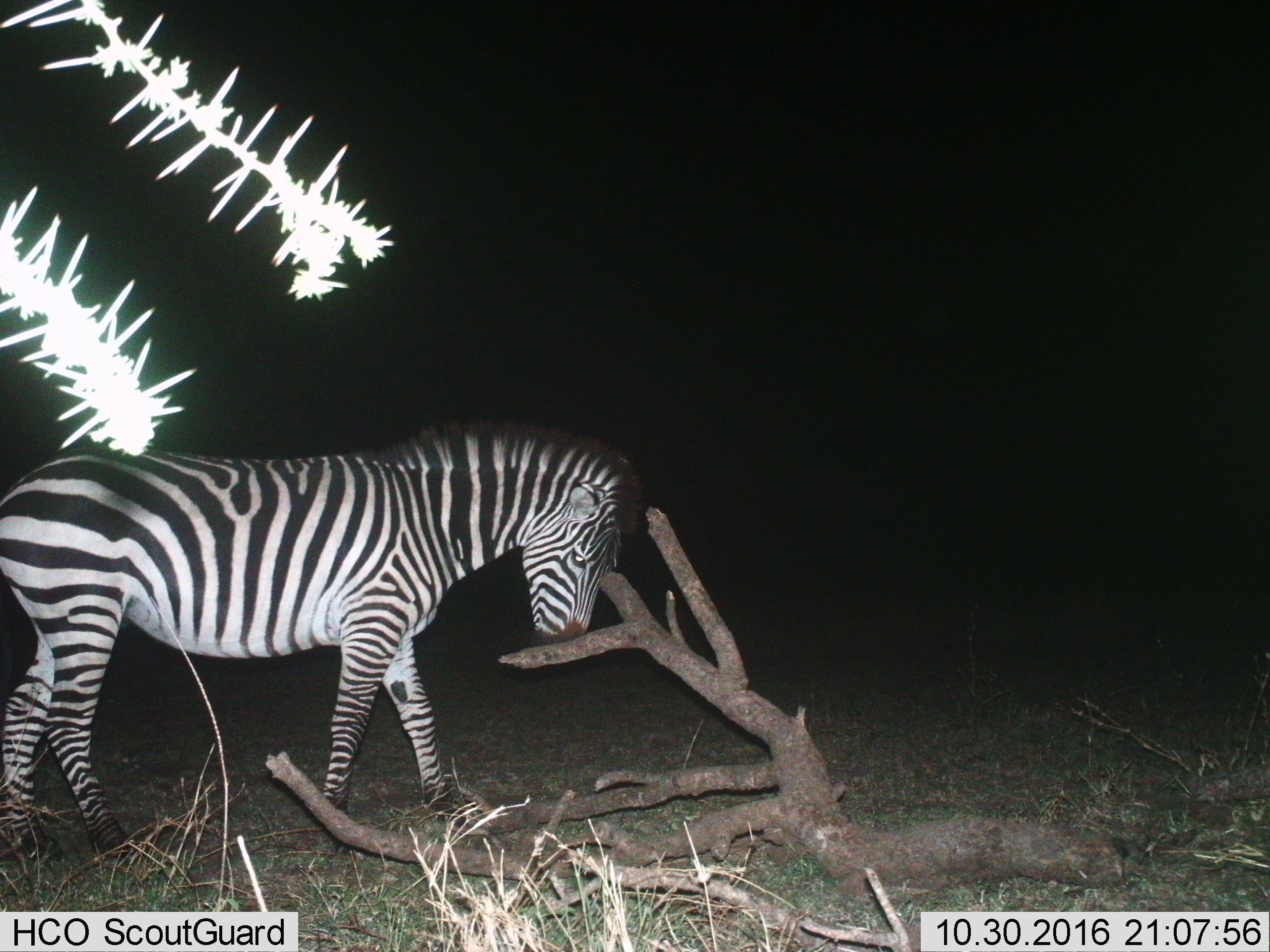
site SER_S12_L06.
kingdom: Animalia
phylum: Chordata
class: Mammalia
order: Perissodactyla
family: Equidae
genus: Equus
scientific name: Equus quagga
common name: plains zebra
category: zebraplains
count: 1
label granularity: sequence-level